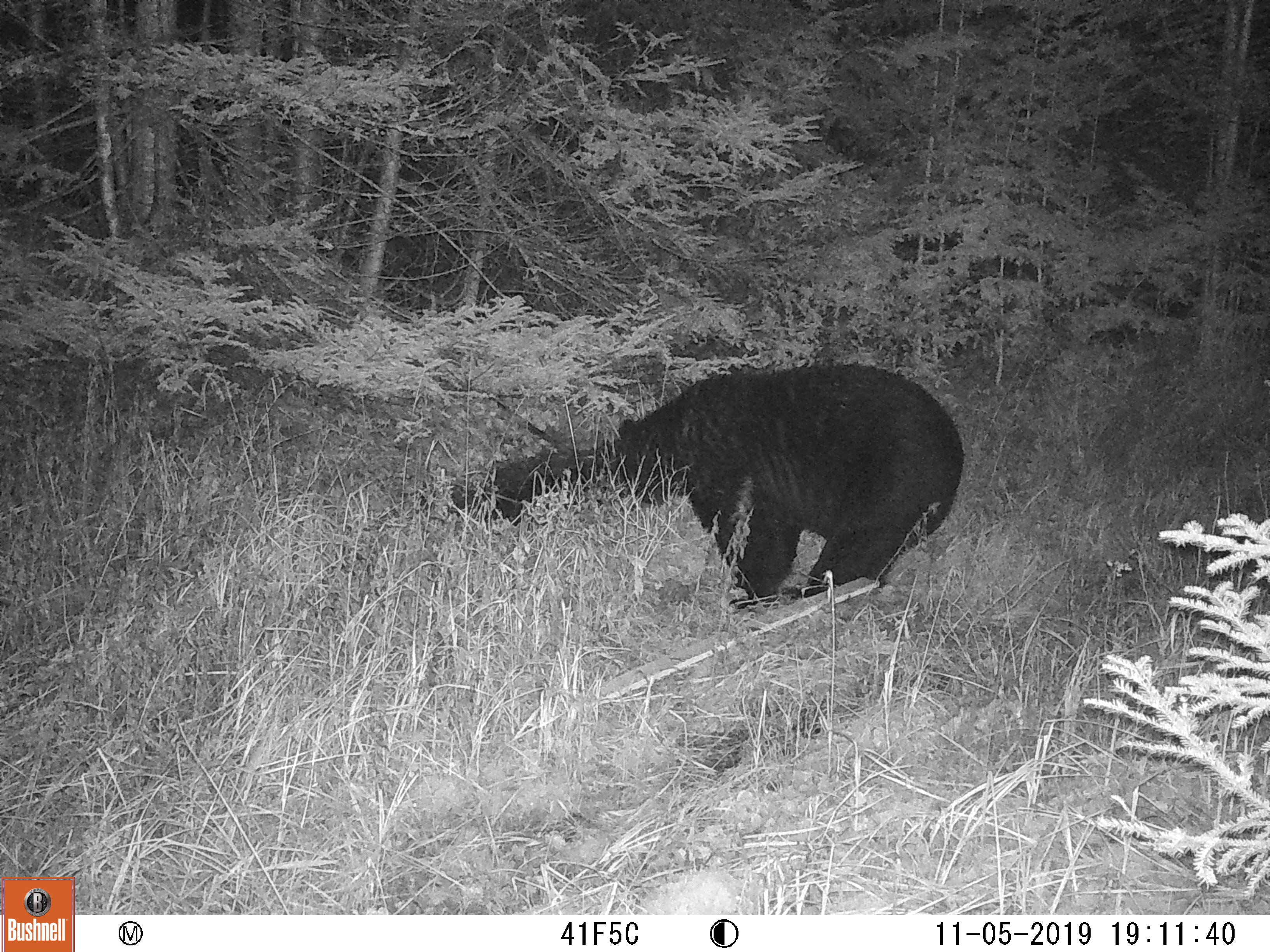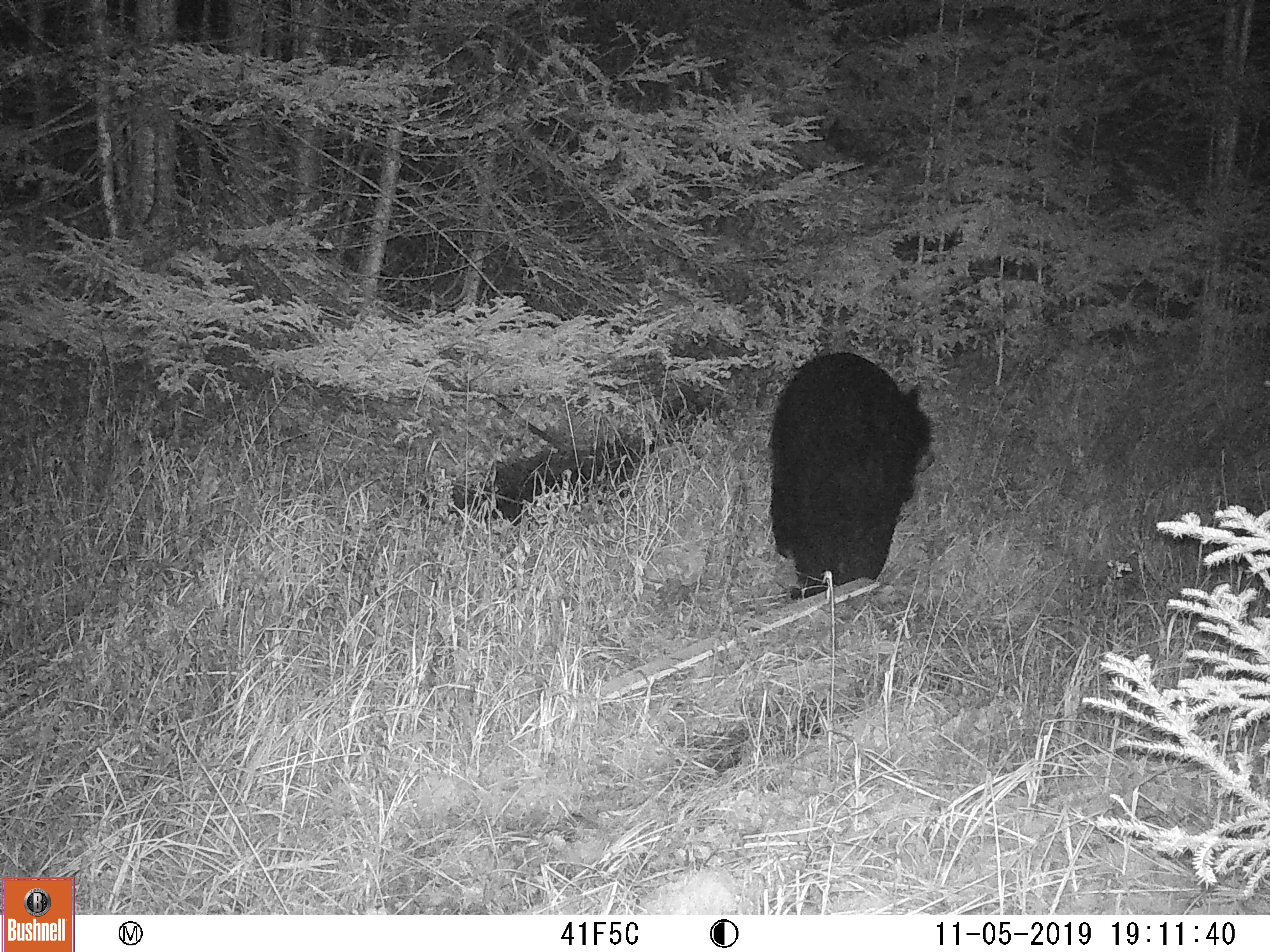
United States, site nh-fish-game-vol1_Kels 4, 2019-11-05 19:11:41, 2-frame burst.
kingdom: Animalia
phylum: Chordata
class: Mammalia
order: Carnivora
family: Ursidae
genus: Ursus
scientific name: Ursus americanus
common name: black bear